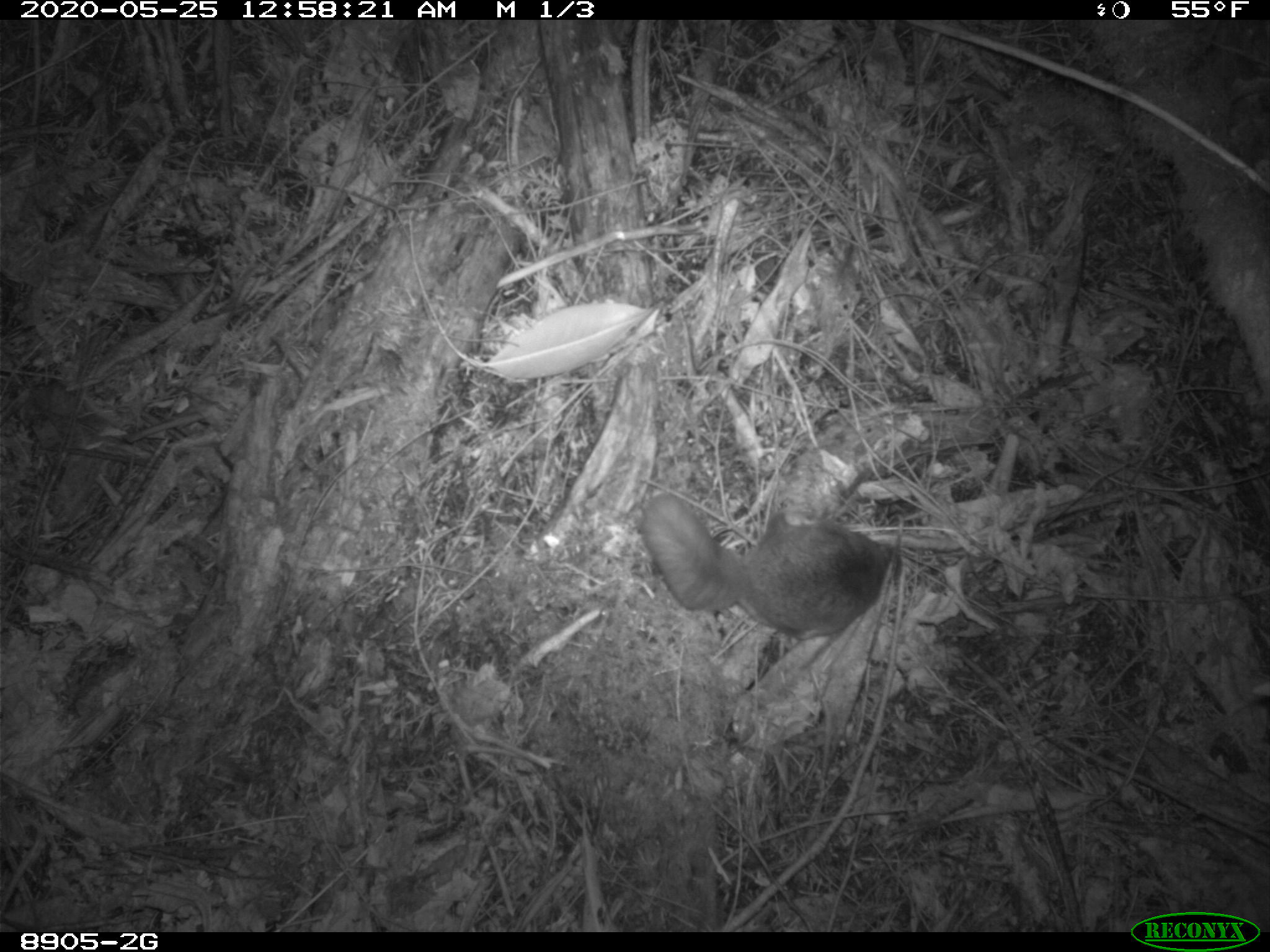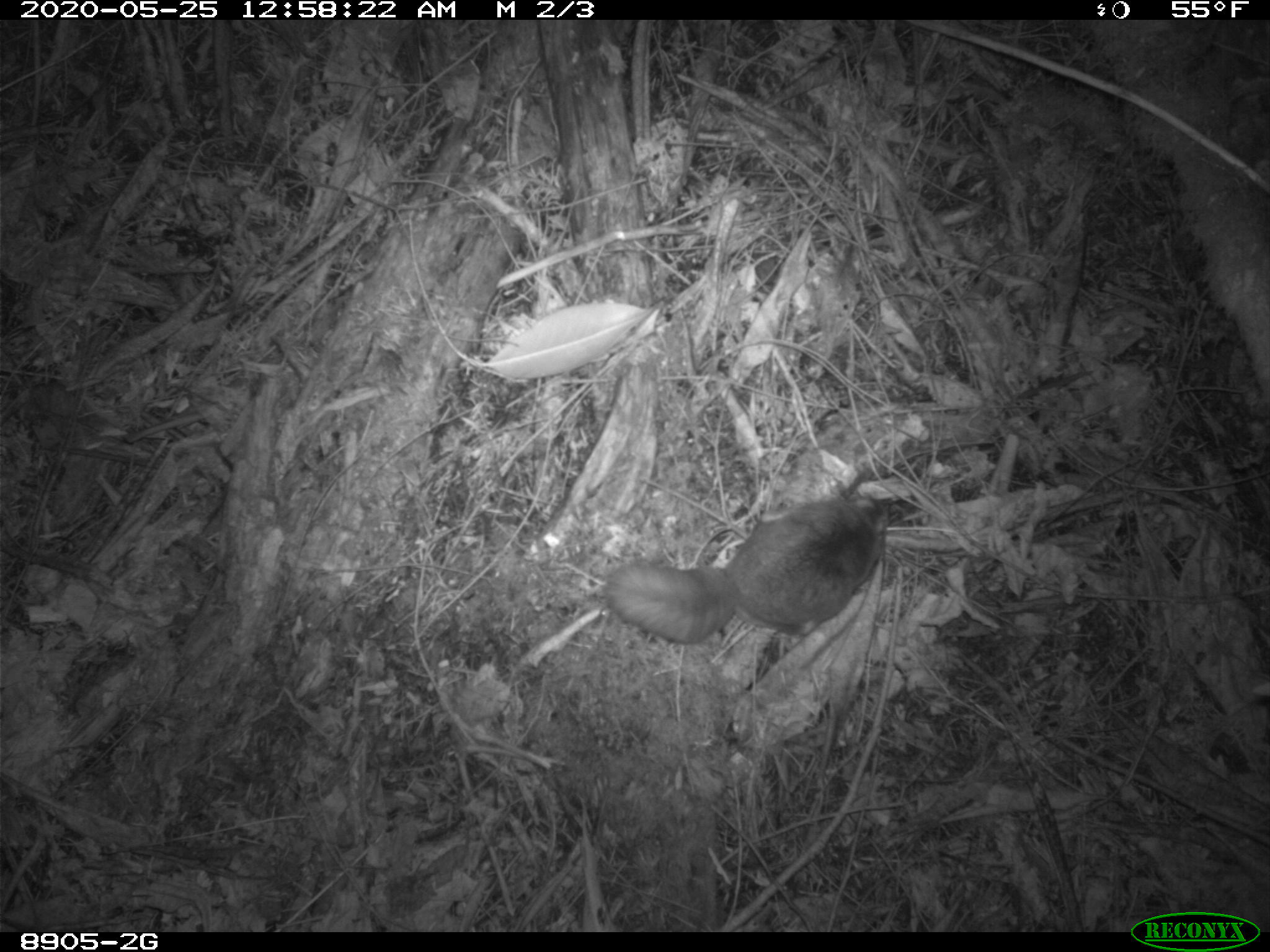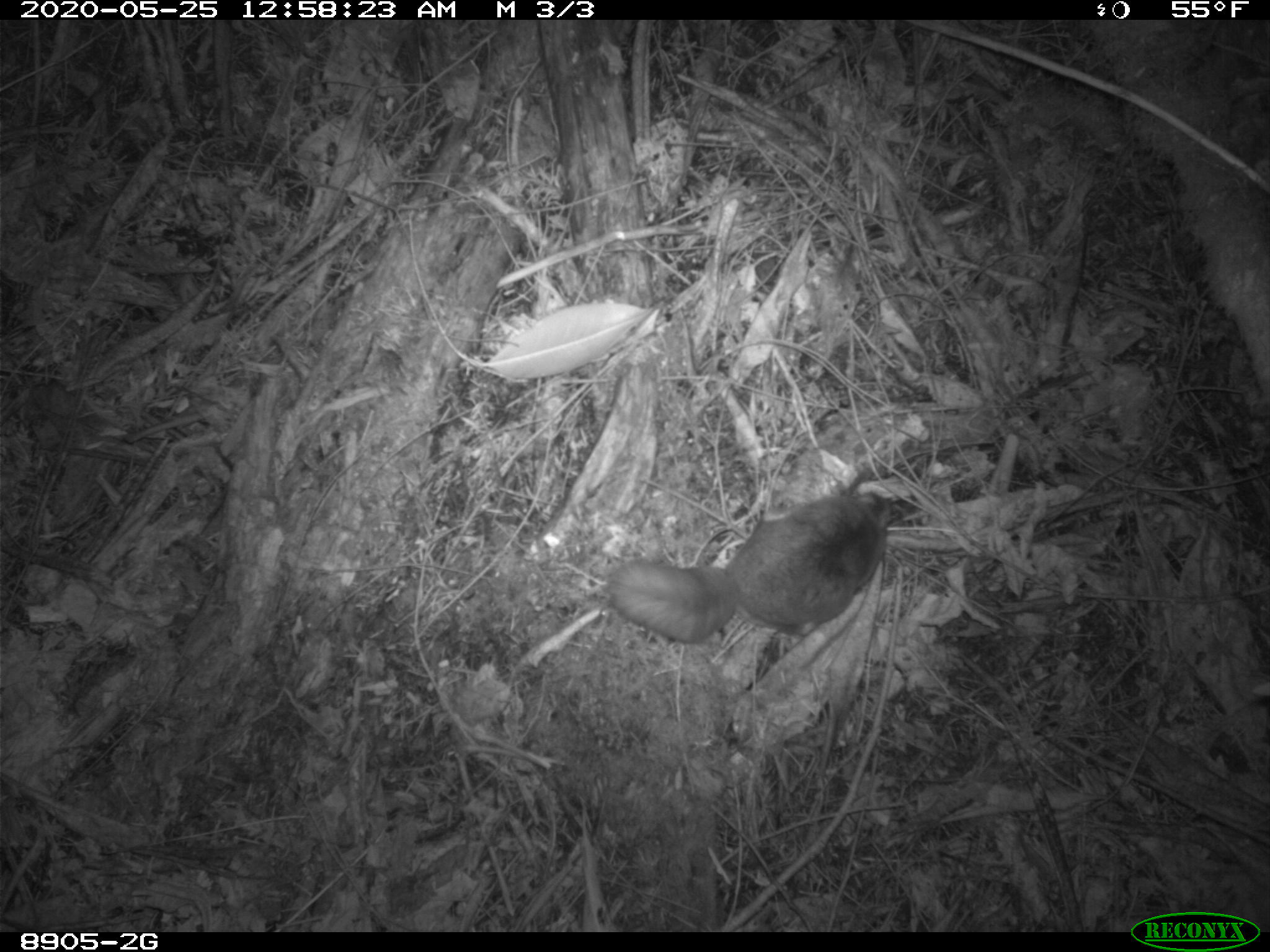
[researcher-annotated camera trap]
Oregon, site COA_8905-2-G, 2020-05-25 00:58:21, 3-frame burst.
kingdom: Animalia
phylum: Chordata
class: Mammalia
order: Rodentia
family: Sciuridae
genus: Glaucomys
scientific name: Glaucomys oregonensis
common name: humboldt's flying squirrel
Humboldt's flying squirrel (Glaucomys oregonensis).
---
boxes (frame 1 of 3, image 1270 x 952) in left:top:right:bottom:
humboldt's flying squirrel: 628:483:911:648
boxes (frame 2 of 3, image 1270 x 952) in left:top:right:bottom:
humboldt's flying squirrel: 590:471:908:660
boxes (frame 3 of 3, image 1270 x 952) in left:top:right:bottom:
humboldt's flying squirrel: 595:474:906:658